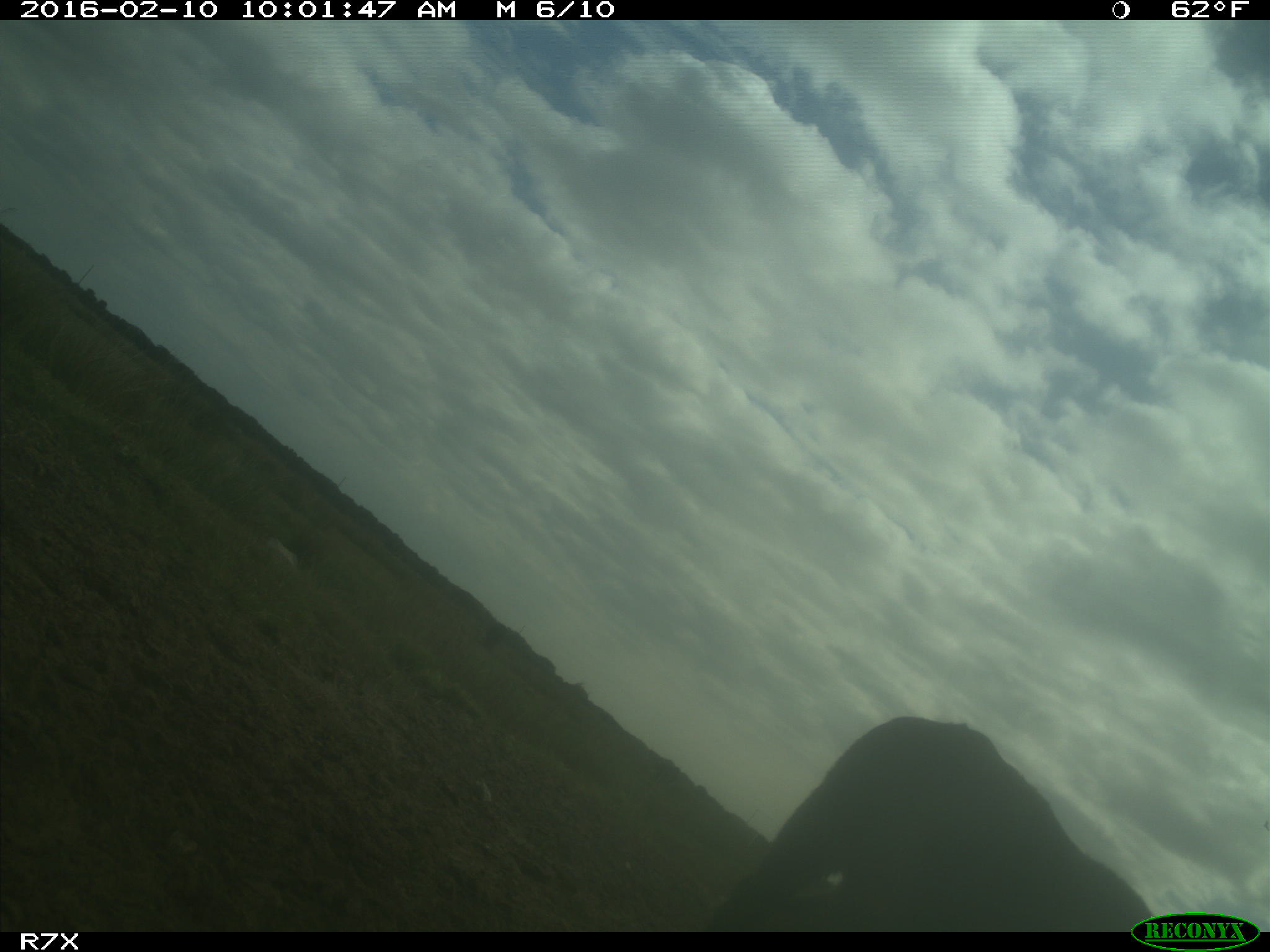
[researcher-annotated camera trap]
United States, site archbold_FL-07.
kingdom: Animalia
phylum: Chordata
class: Mammalia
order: Artiodactyla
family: Bovidae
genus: Bos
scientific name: Bos taurus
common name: domestic cow